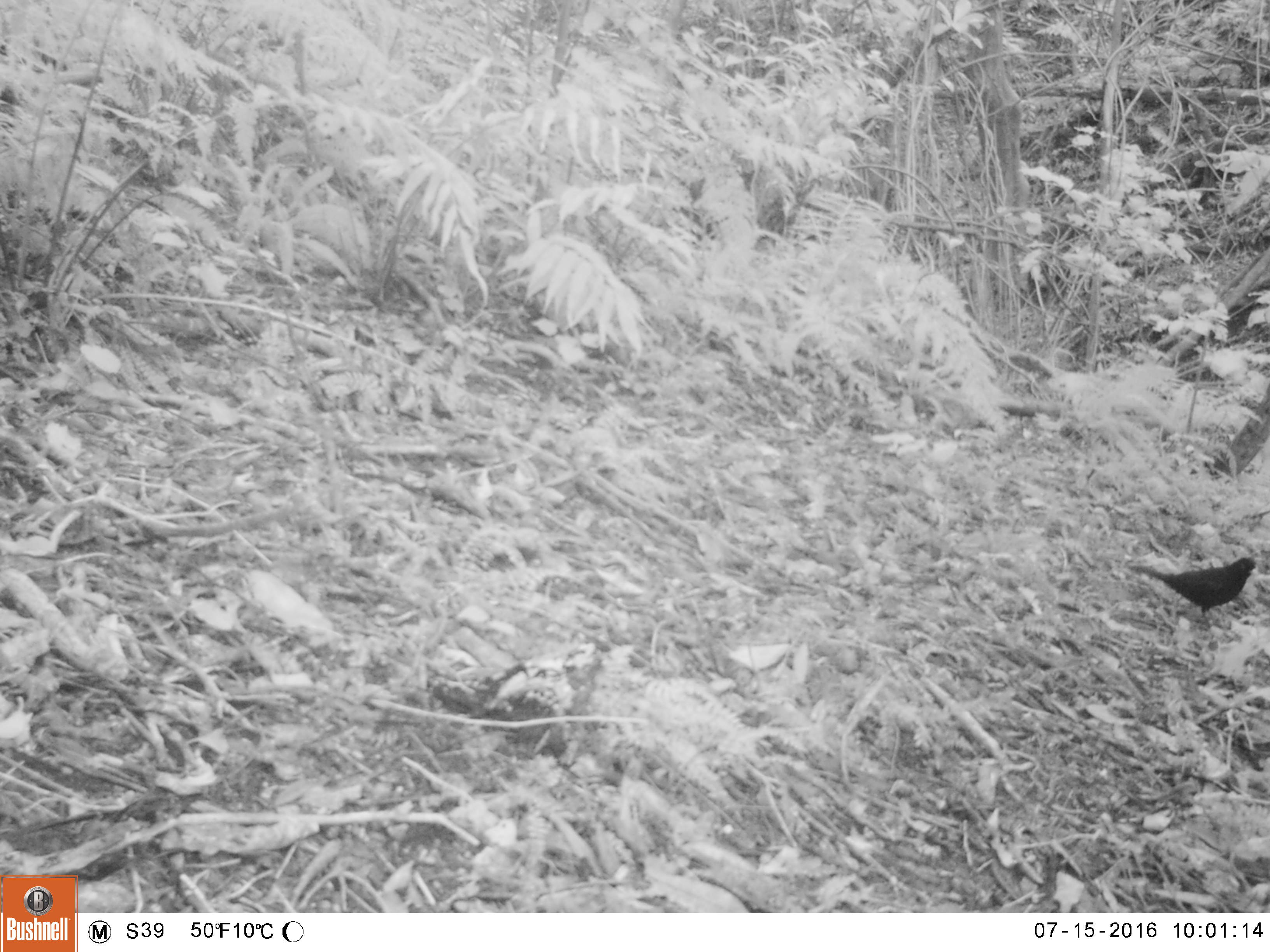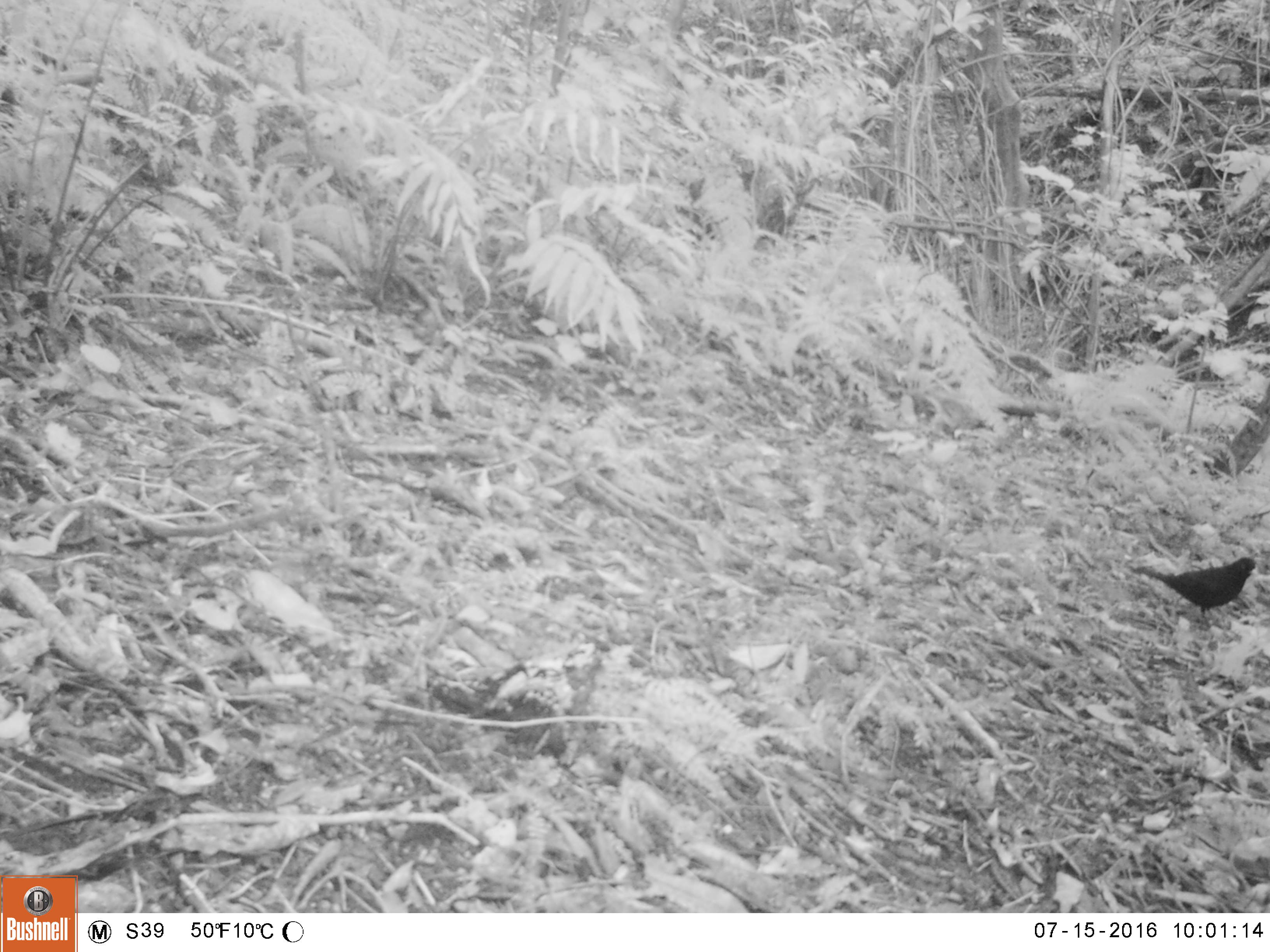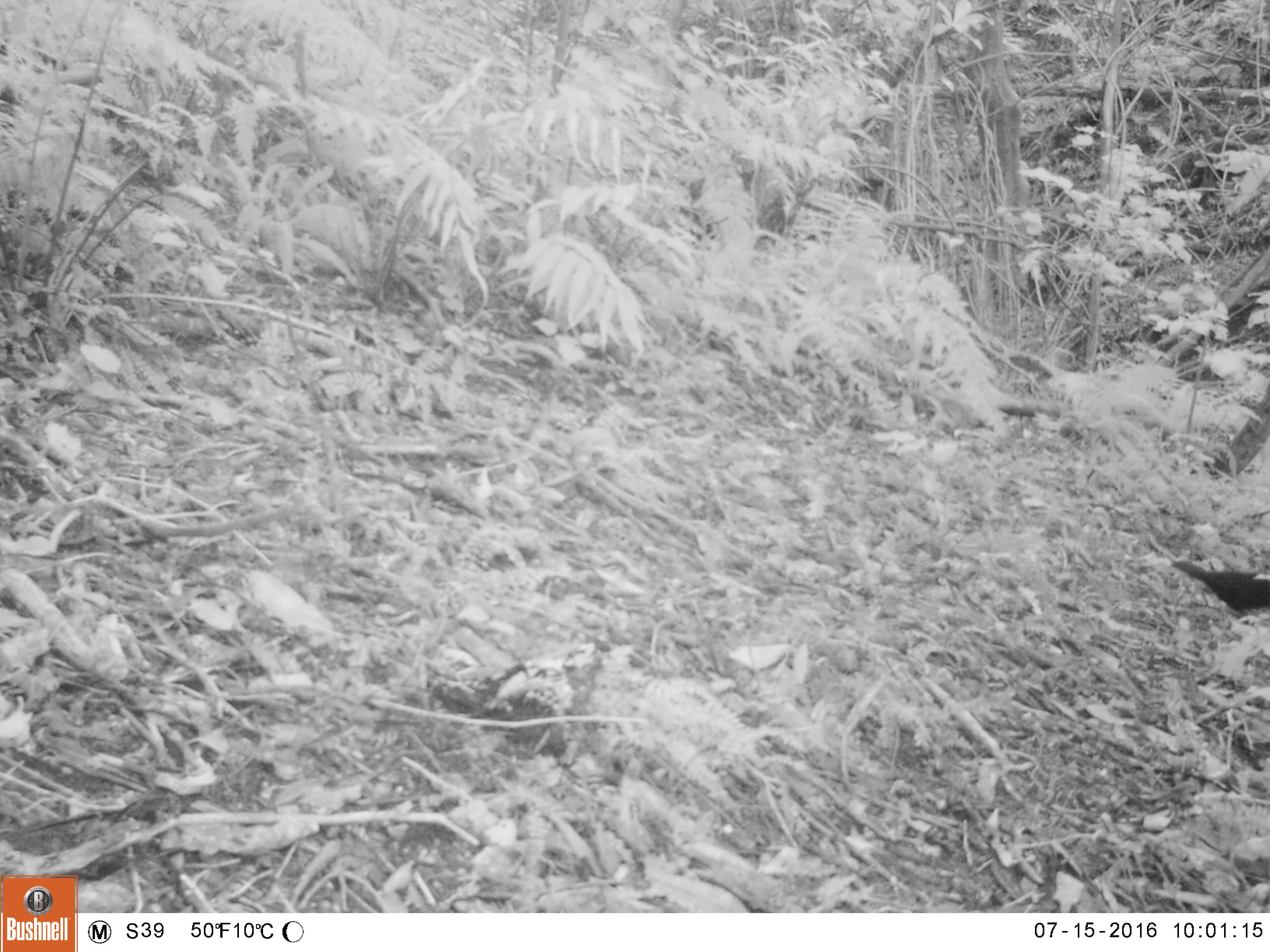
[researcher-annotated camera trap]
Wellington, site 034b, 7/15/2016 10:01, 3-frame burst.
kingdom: Animalia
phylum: Chordata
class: Aves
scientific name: Aves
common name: bird